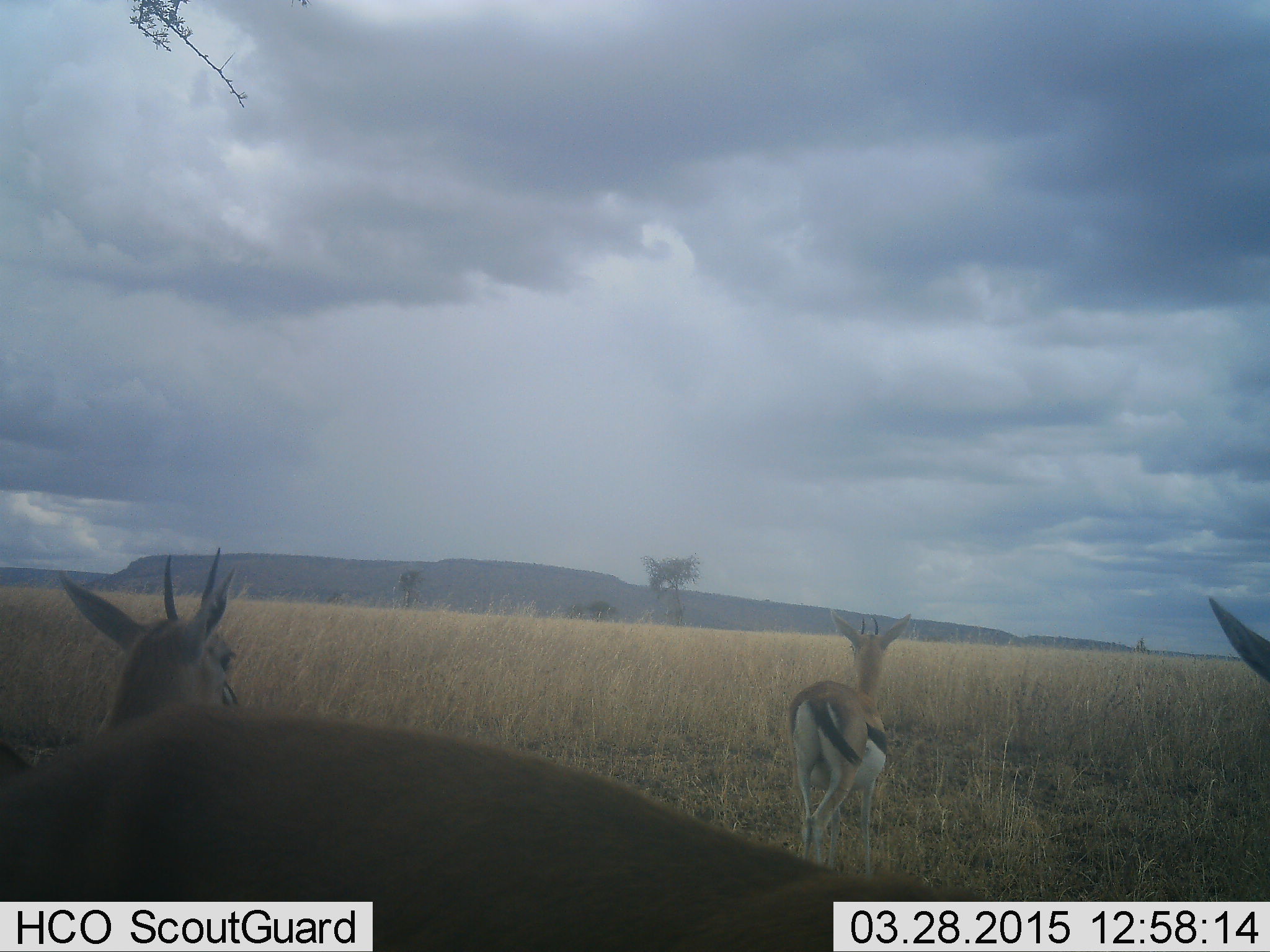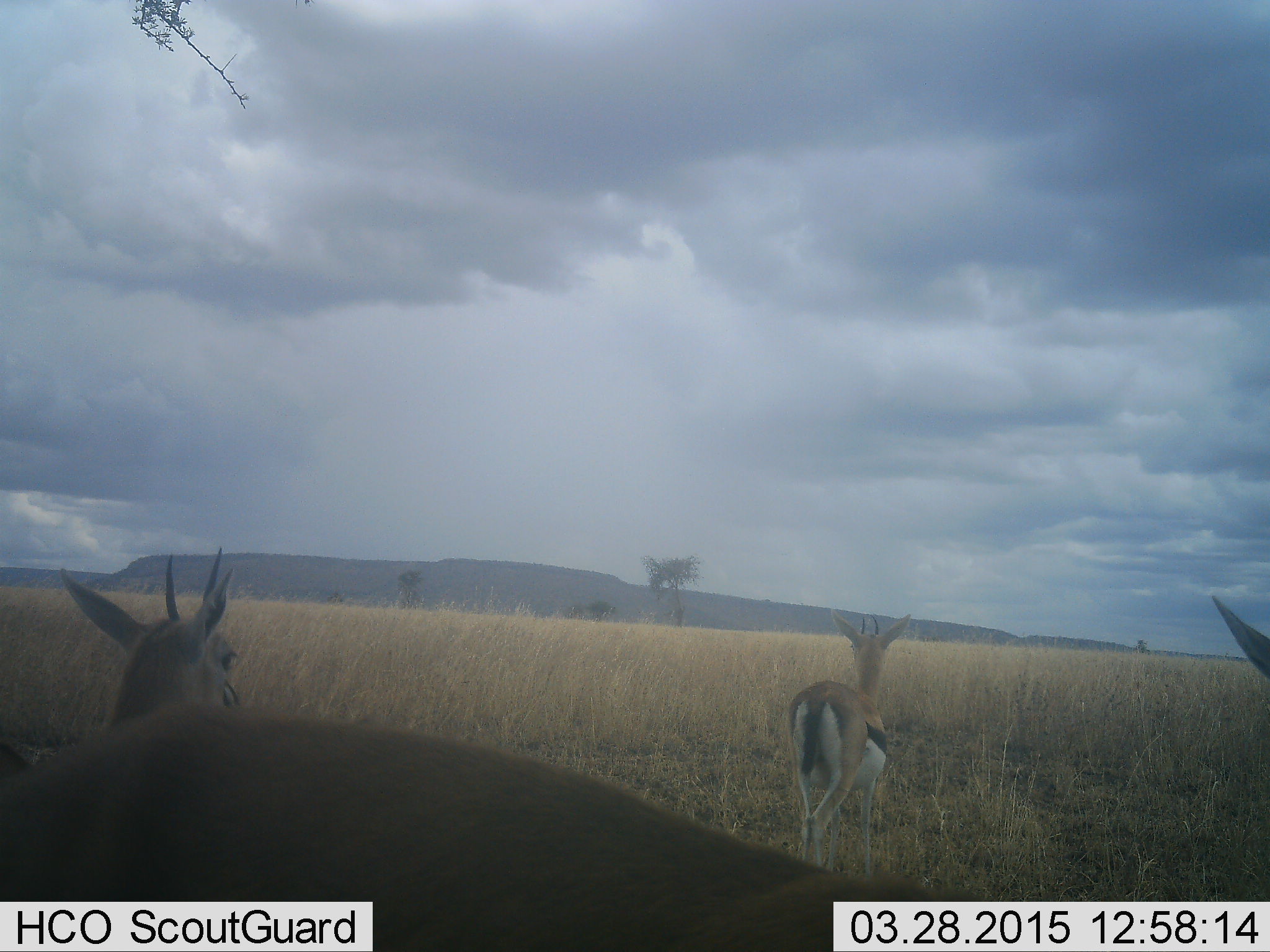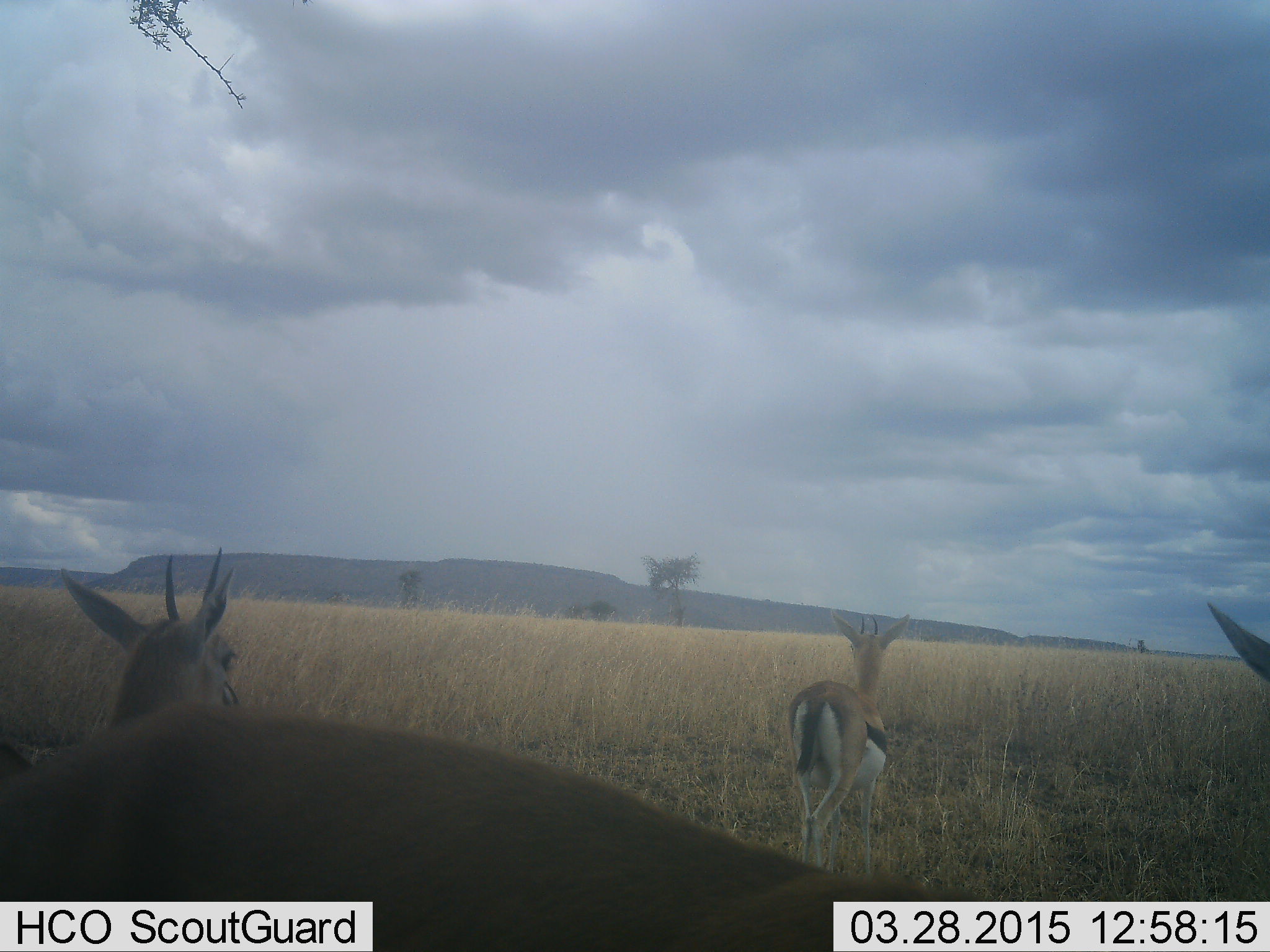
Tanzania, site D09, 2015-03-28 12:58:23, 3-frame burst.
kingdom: Animalia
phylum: Chordata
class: Mammalia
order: Artiodactyla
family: Bovidae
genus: Eudorcas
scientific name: Eudorcas thomsonii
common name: thomson's gazelle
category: gazellethomsons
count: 4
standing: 100%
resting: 10%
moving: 0%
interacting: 0%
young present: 0%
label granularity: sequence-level